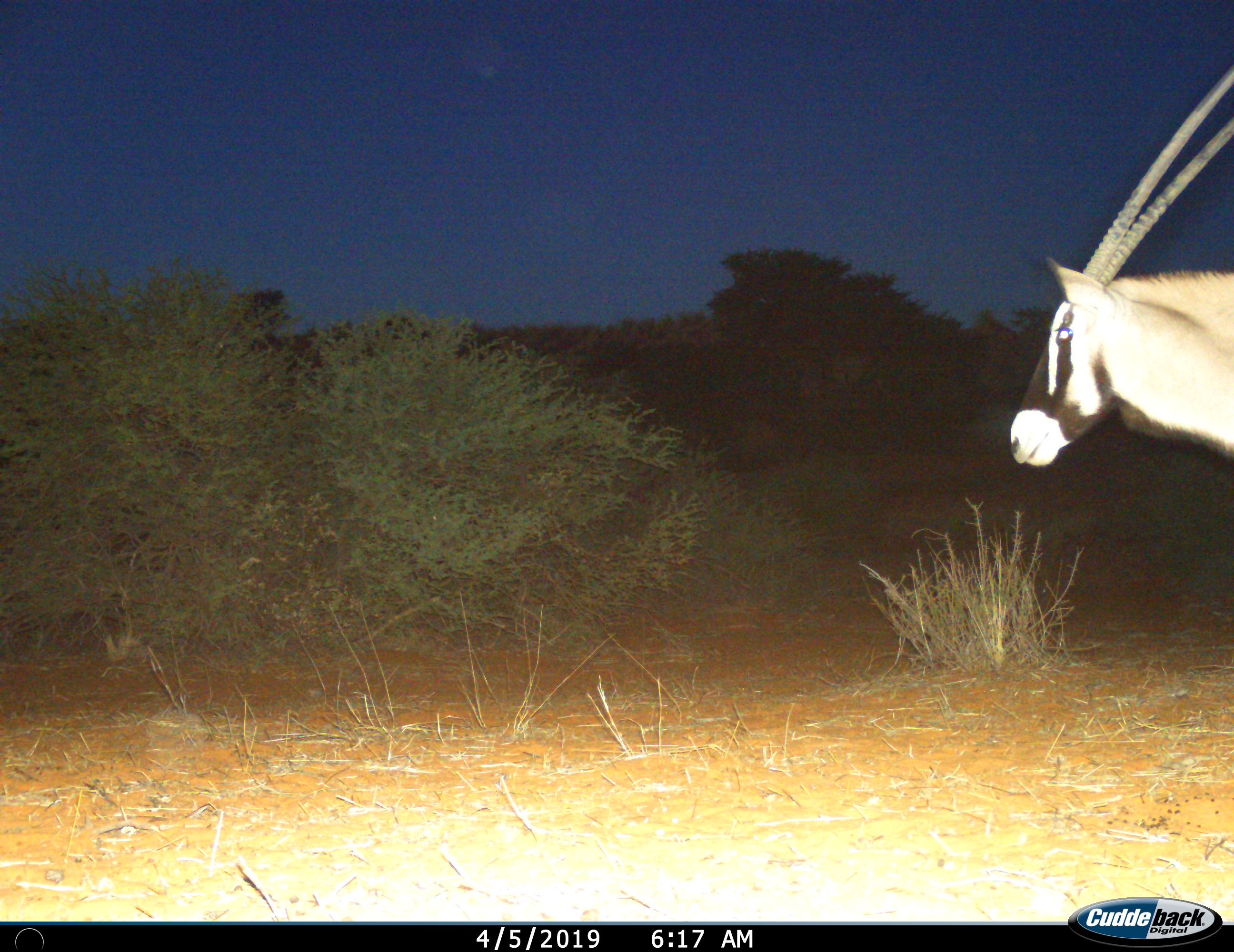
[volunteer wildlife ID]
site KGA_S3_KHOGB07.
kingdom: Animalia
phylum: Chordata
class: Mammalia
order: Artiodactyla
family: Bovidae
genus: Oryx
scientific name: Oryx gazella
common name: gemsbok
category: oryx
Oryx (gemsbok) (Oryx gazella), count 1. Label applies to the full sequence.